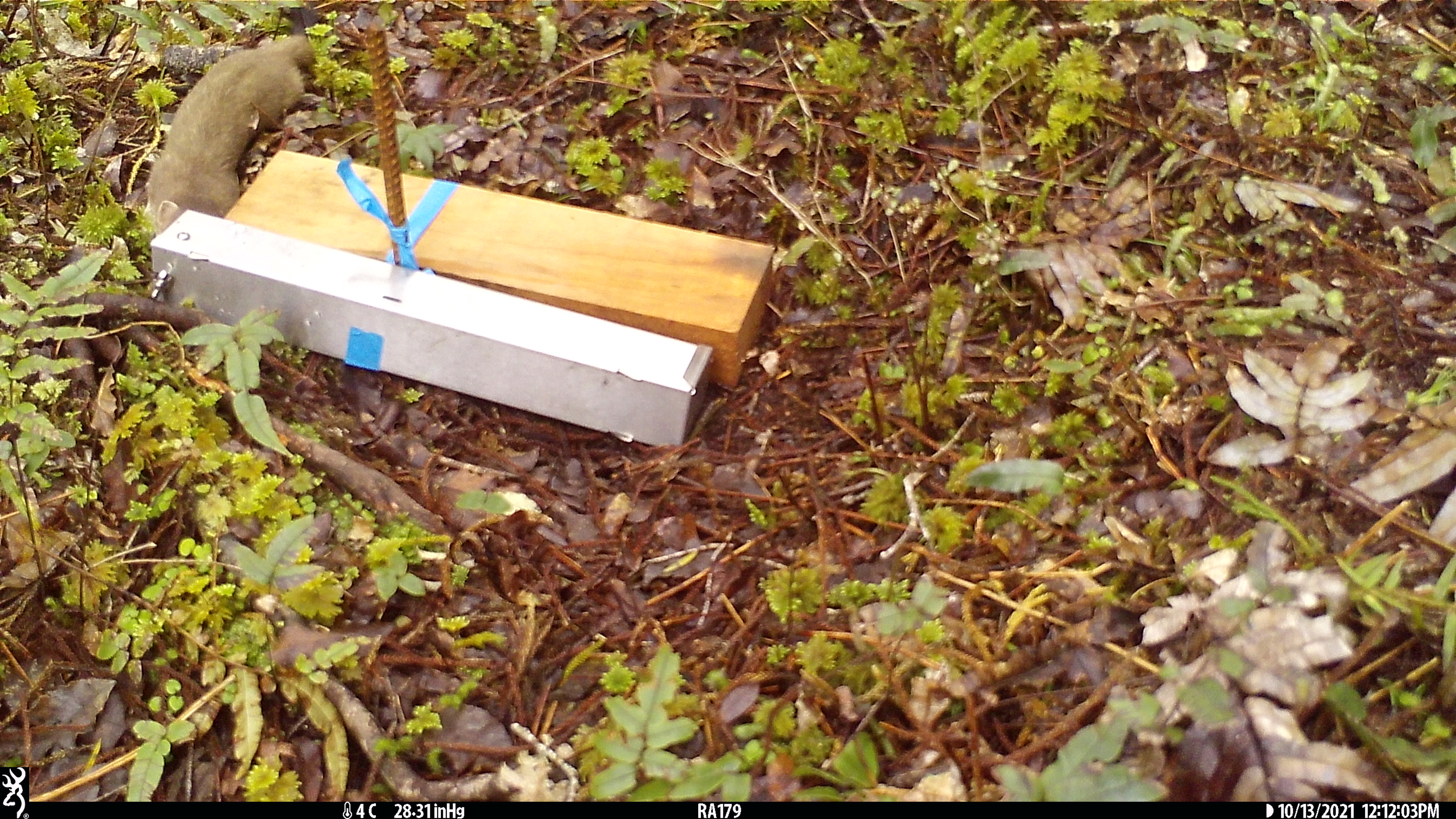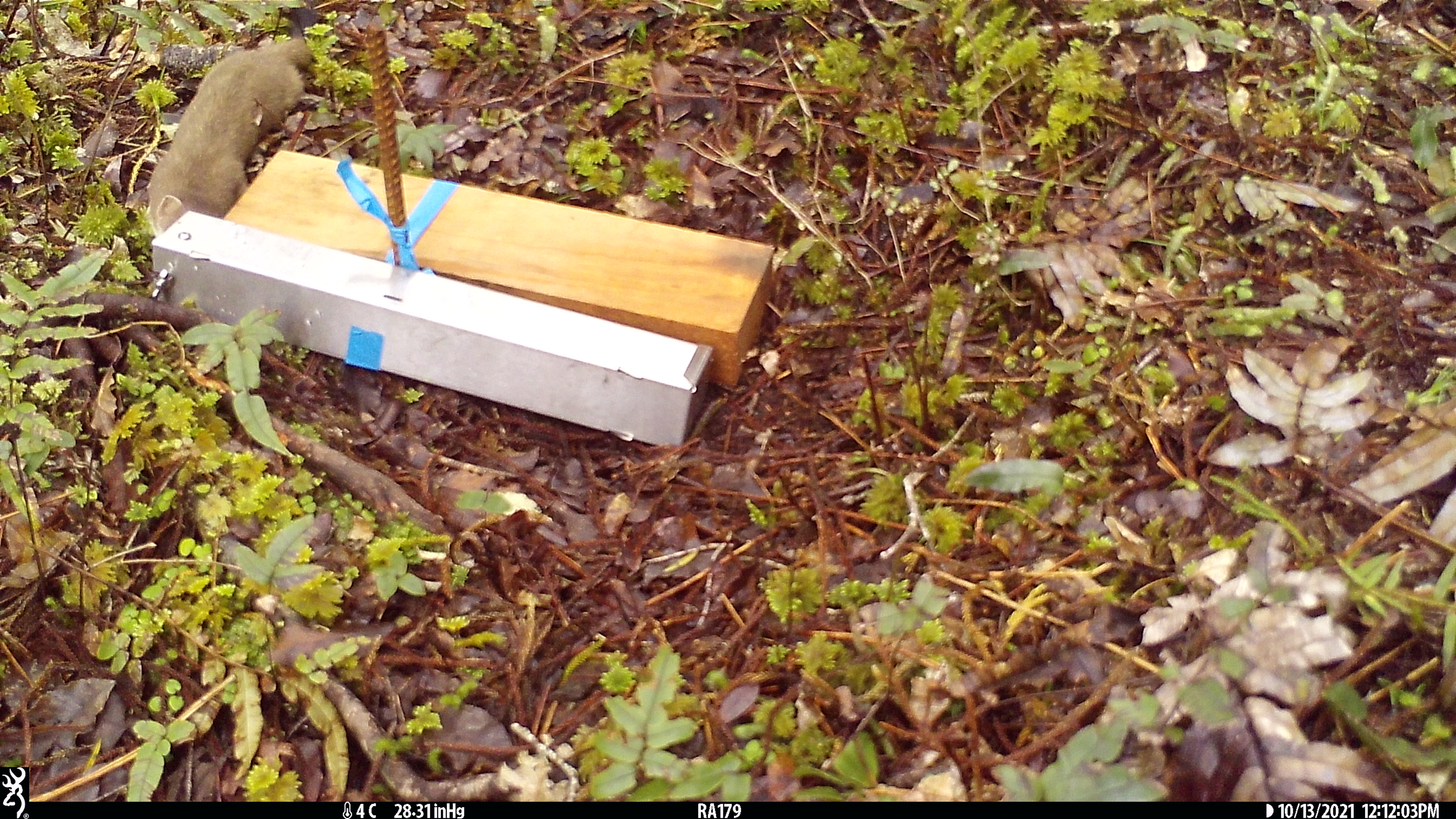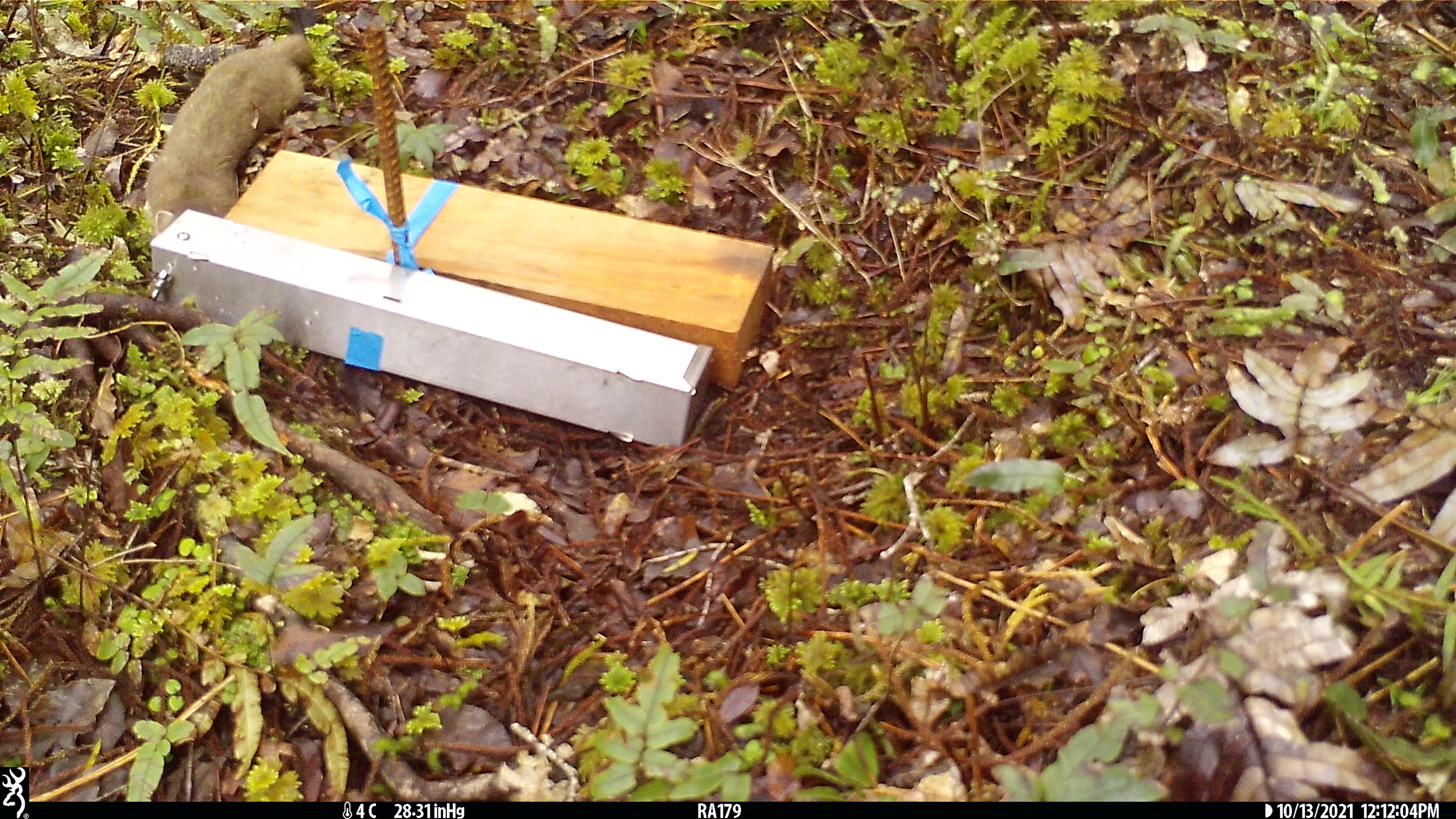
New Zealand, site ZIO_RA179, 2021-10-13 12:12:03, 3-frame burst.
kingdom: Animalia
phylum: Chordata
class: Mammalia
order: Carnivora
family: Mustelidae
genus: Mustela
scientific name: Mustela erminea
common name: stoat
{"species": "stoat (Mustela erminea)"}